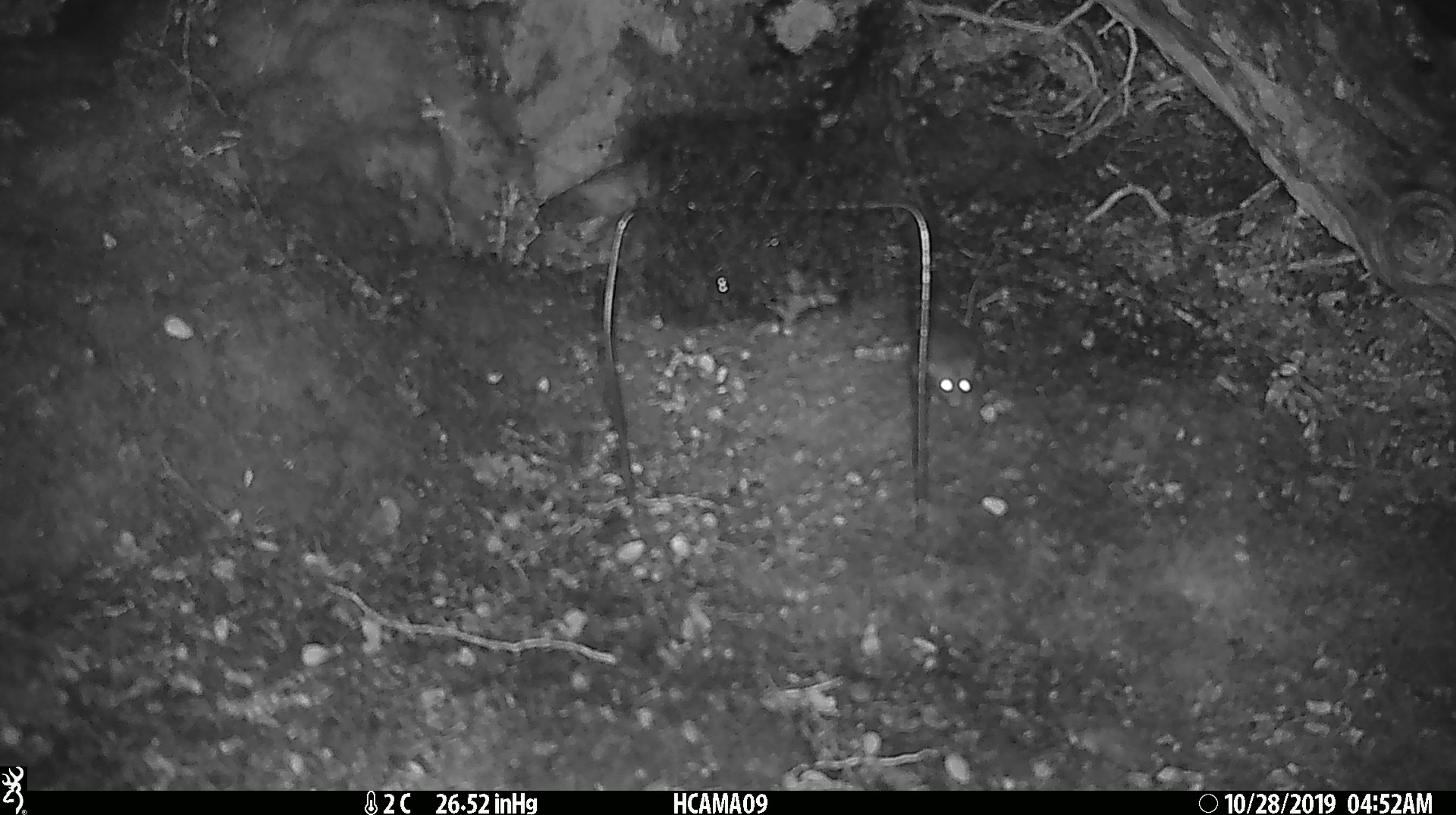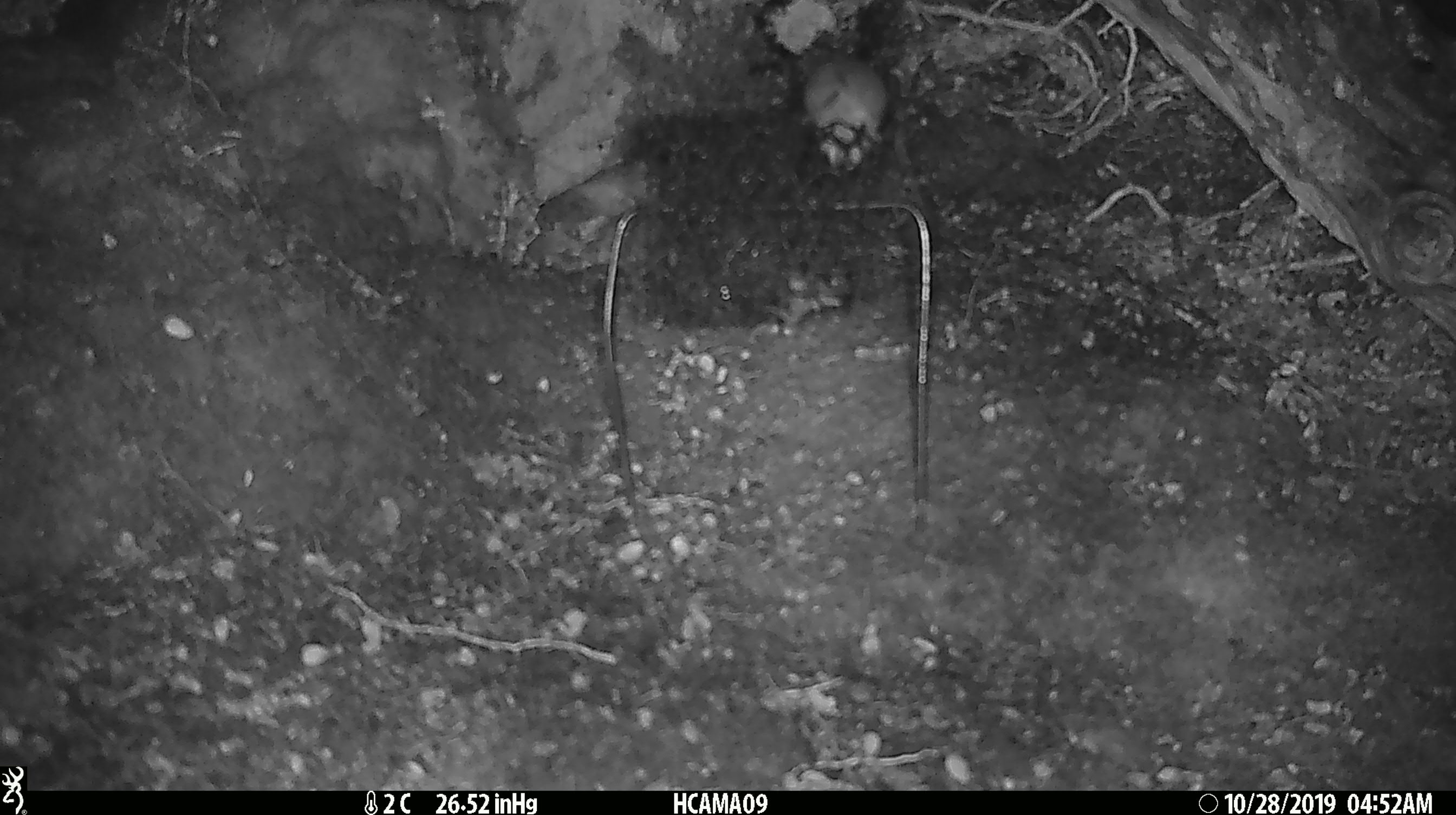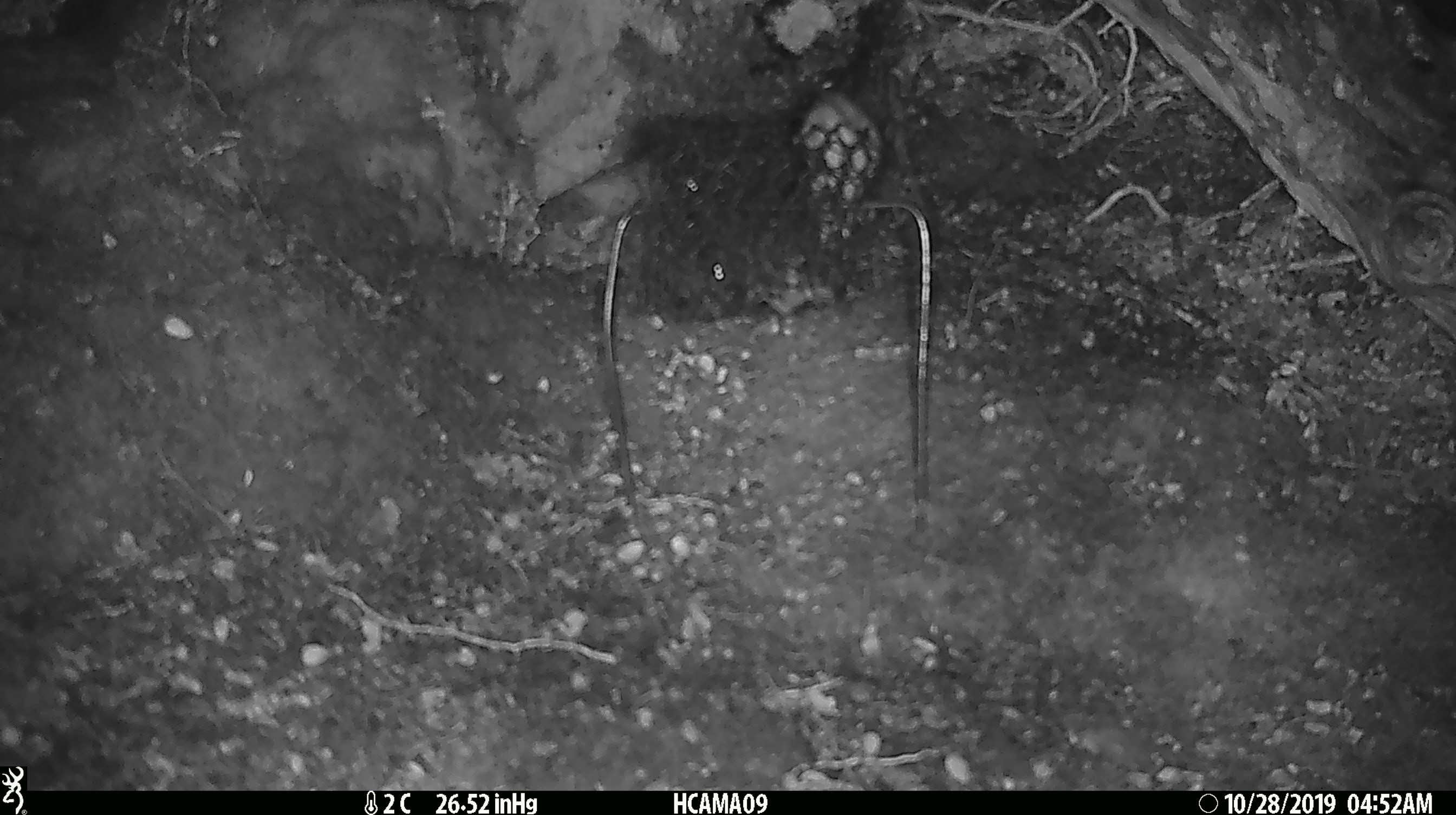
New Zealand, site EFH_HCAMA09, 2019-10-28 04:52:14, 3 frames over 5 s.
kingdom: Animalia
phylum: Chordata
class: Mammalia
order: Rodentia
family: Muridae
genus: Mus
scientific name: Mus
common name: mouse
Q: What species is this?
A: Mouse (Mus).